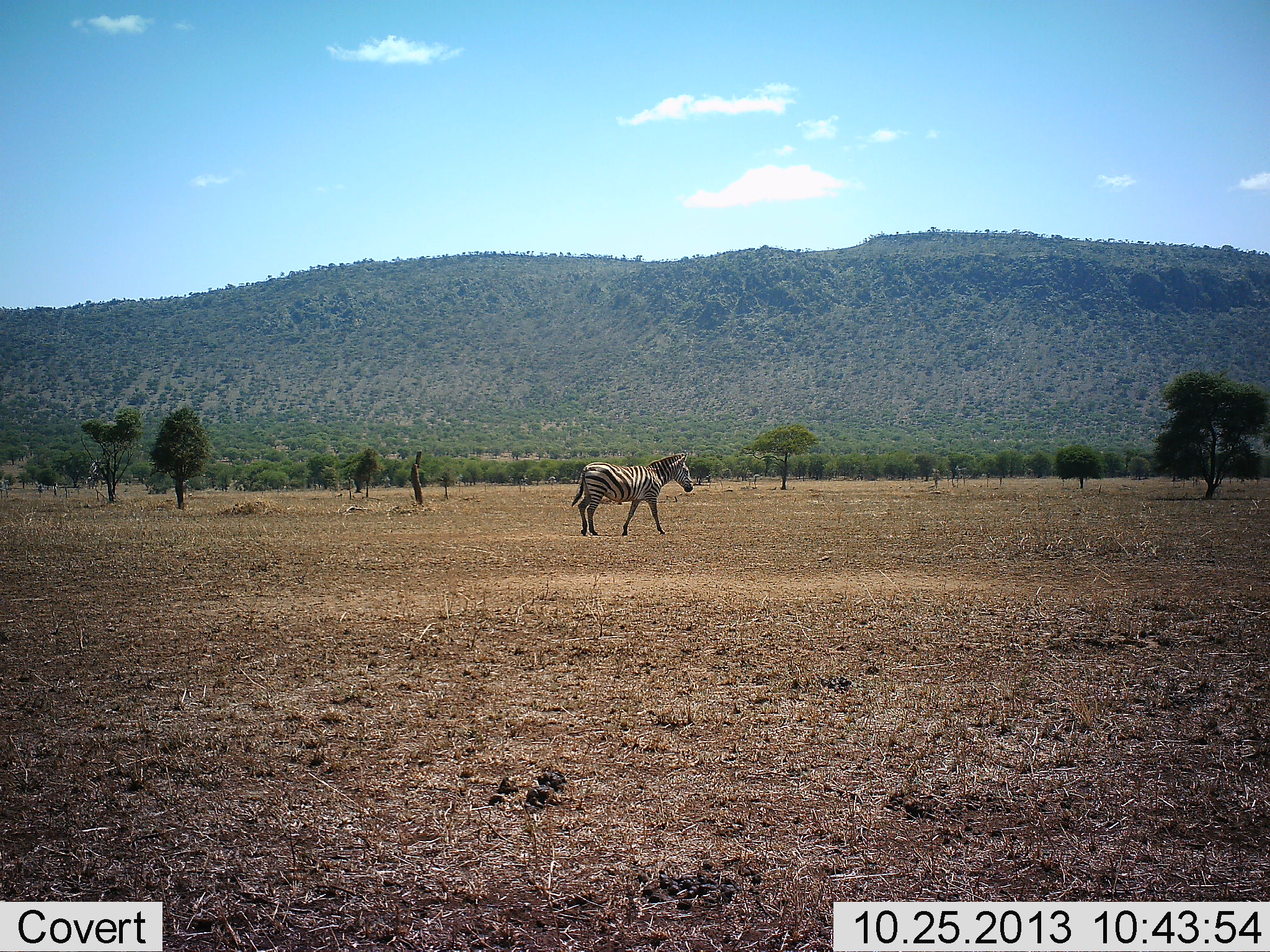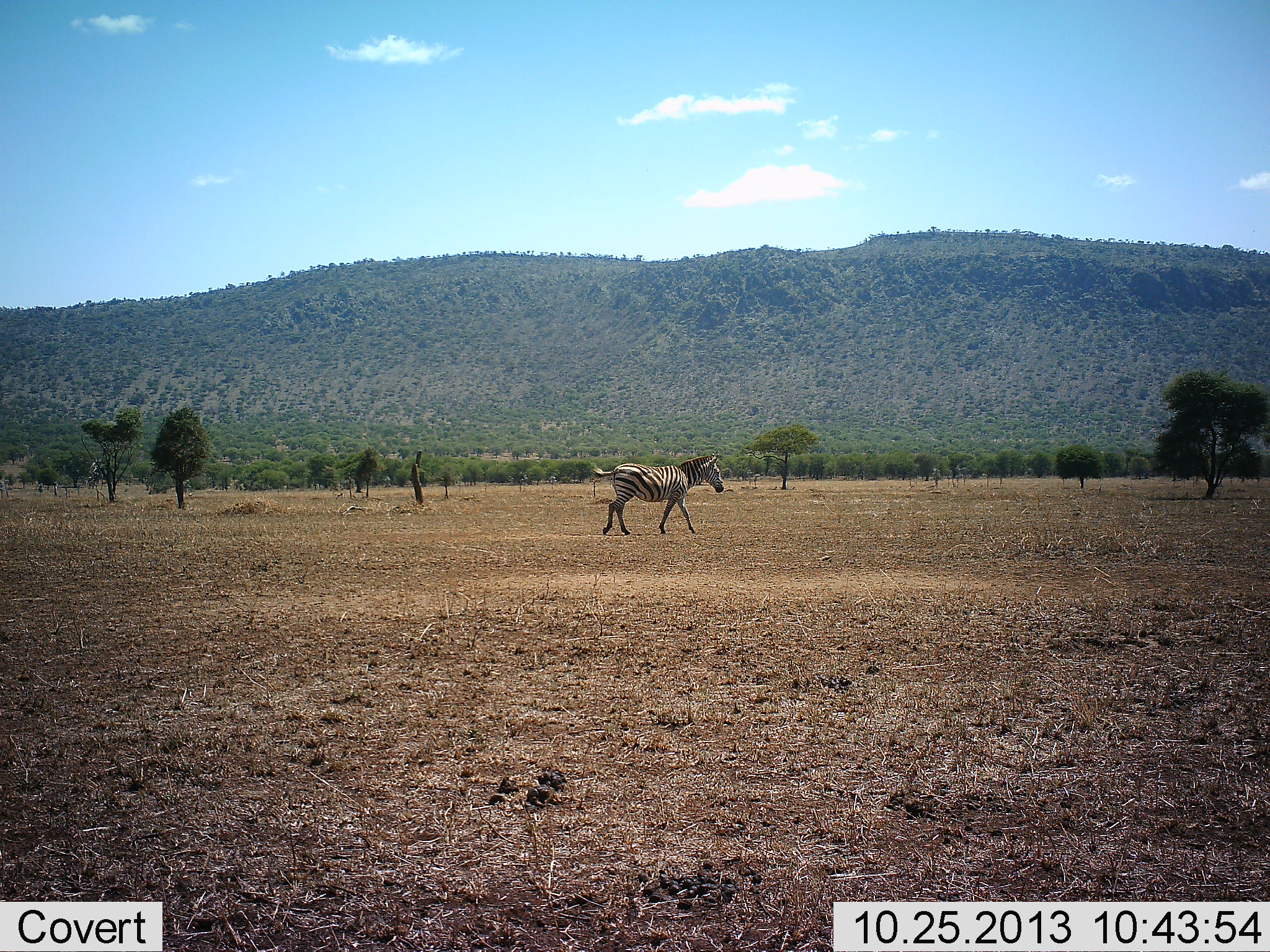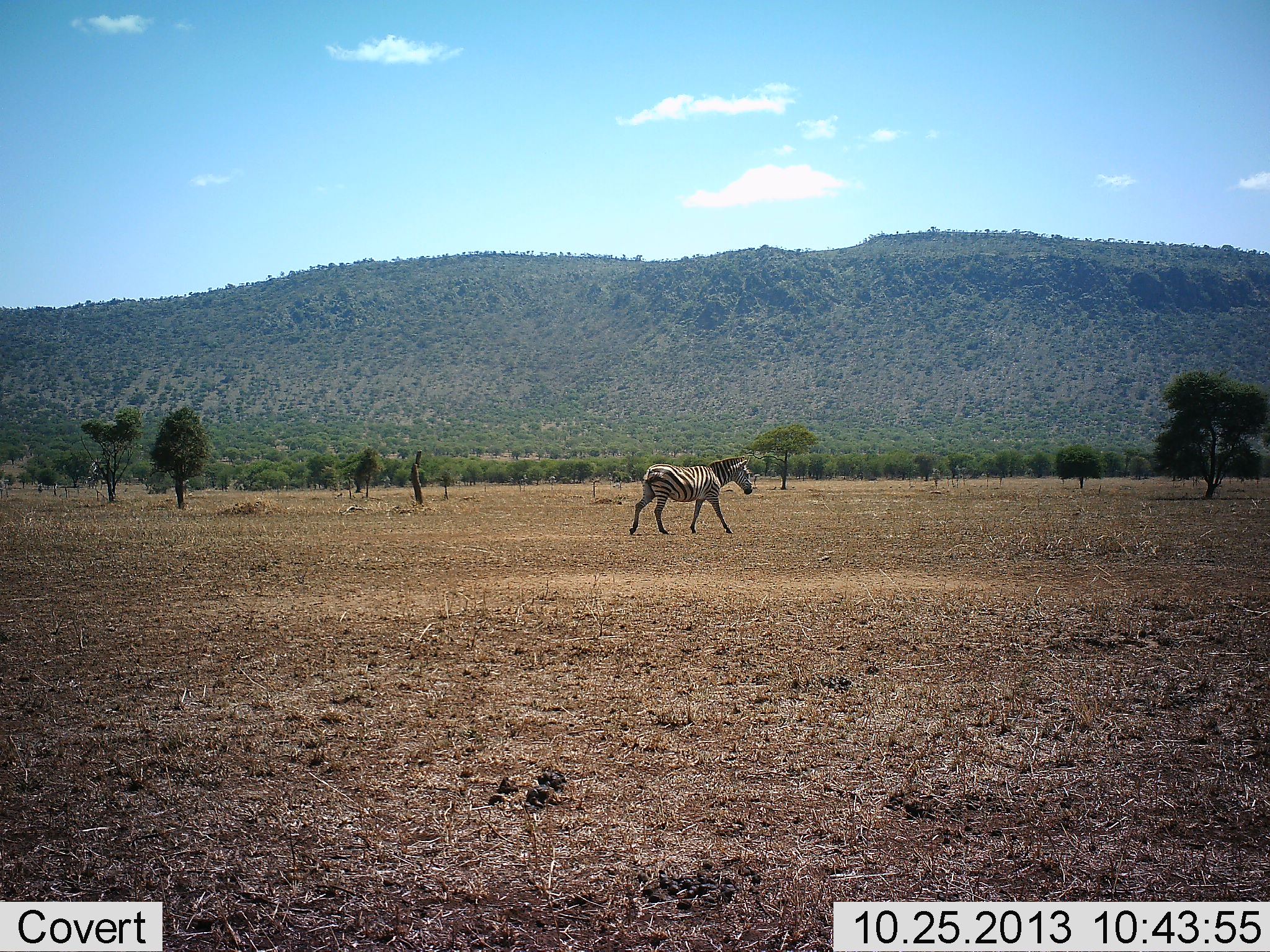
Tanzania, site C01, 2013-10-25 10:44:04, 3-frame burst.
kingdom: Animalia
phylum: Chordata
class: Mammalia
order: Perissodactyla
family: Equidae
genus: Equus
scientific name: Equus quagga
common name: plains zebra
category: zebra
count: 1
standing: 0%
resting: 0%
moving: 100%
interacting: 0%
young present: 0%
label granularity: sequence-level